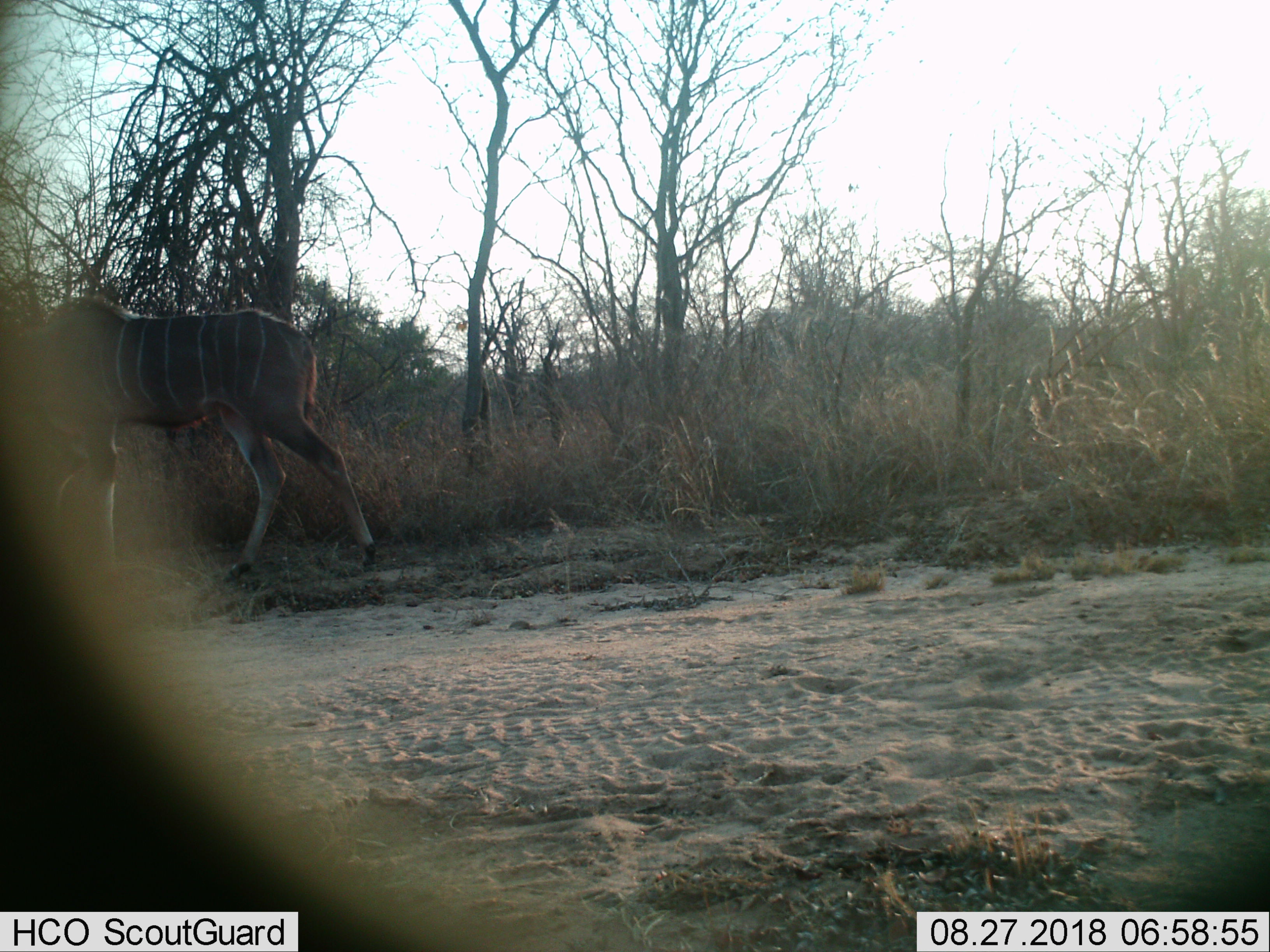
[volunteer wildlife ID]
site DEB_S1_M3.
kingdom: Animalia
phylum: Chordata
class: Mammalia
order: Artiodactyla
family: Bovidae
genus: Tragelaphus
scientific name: Tragelaphus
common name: kudu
Kudu (Tragelaphus), count 1. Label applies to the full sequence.